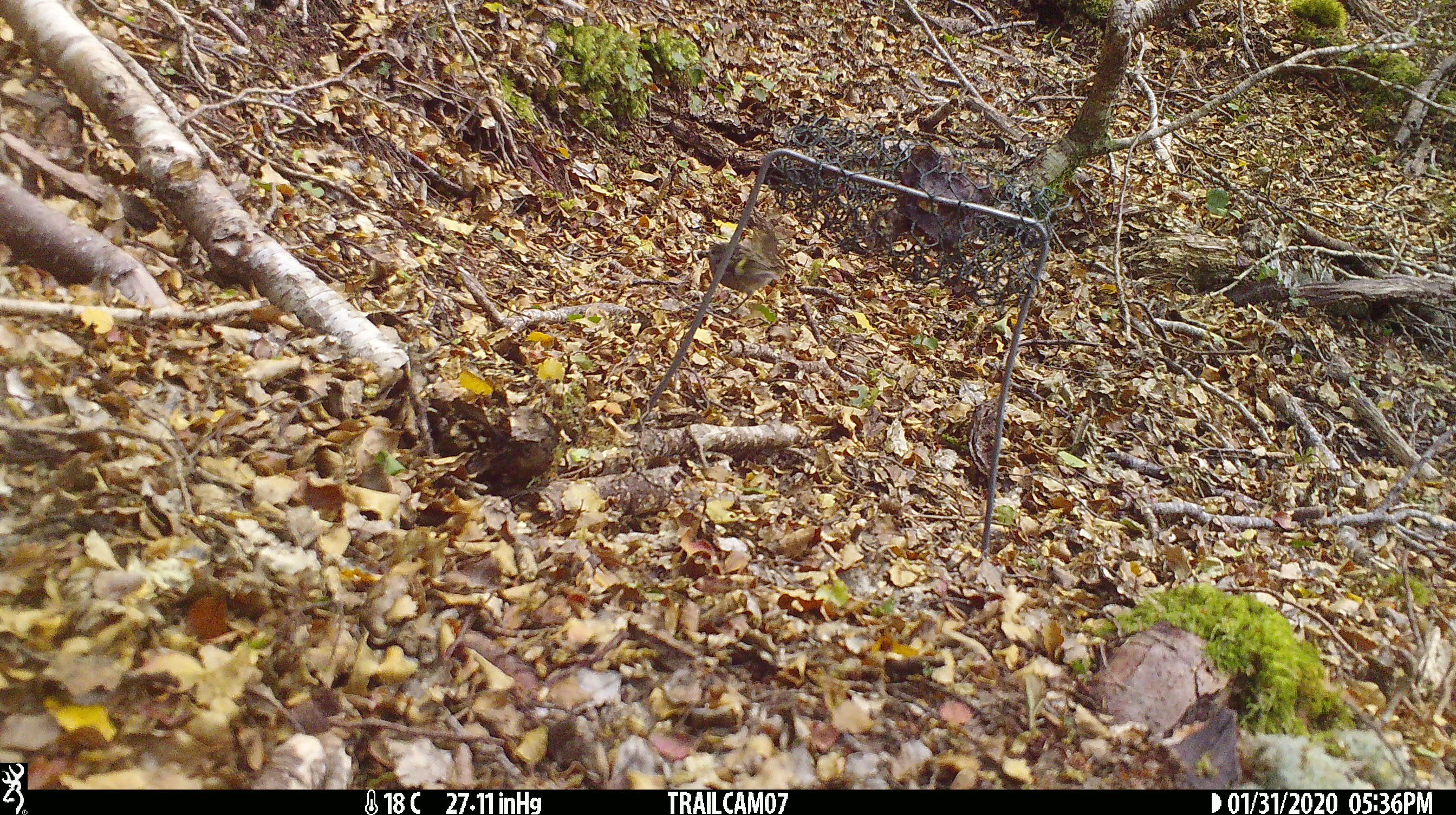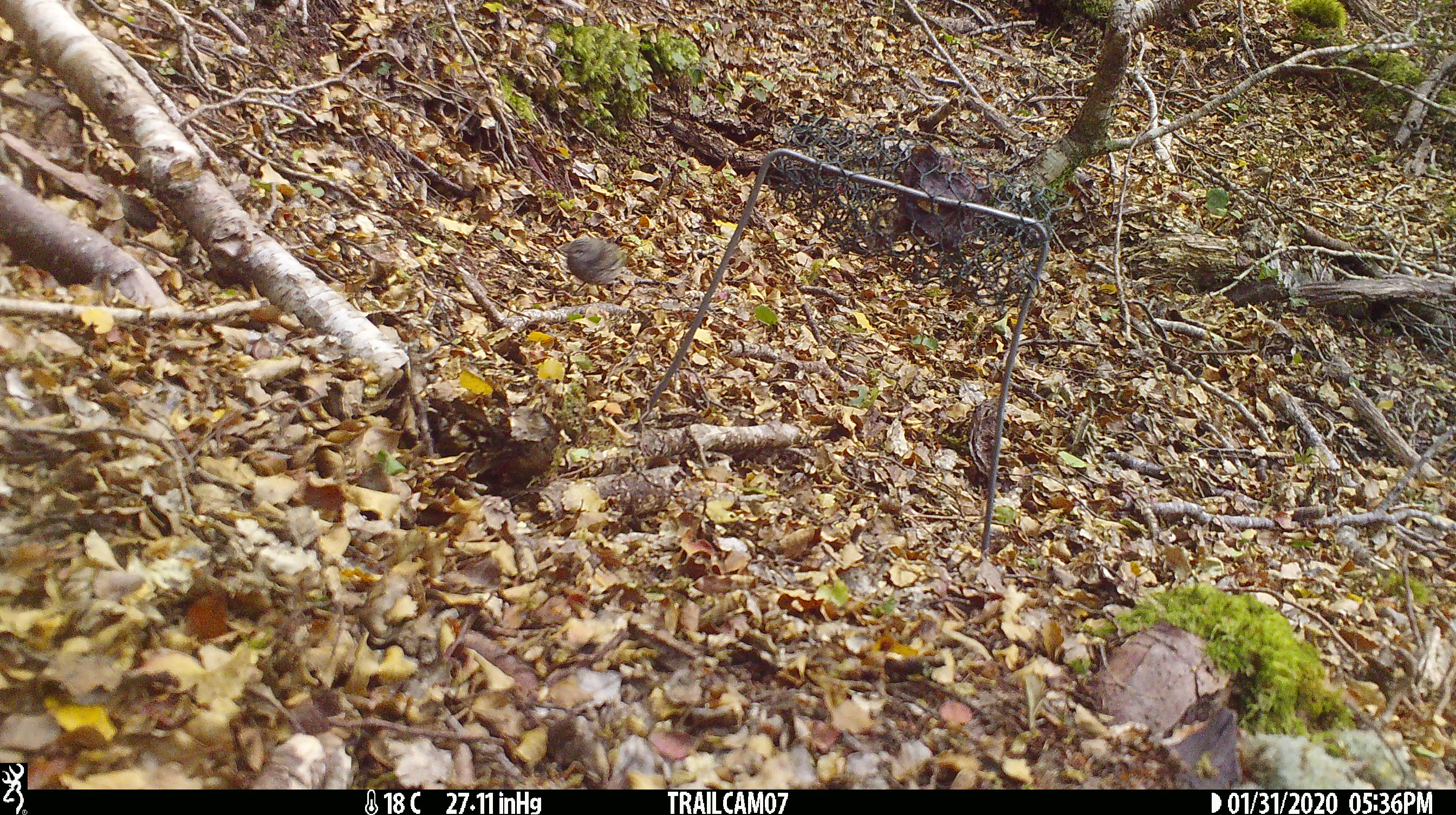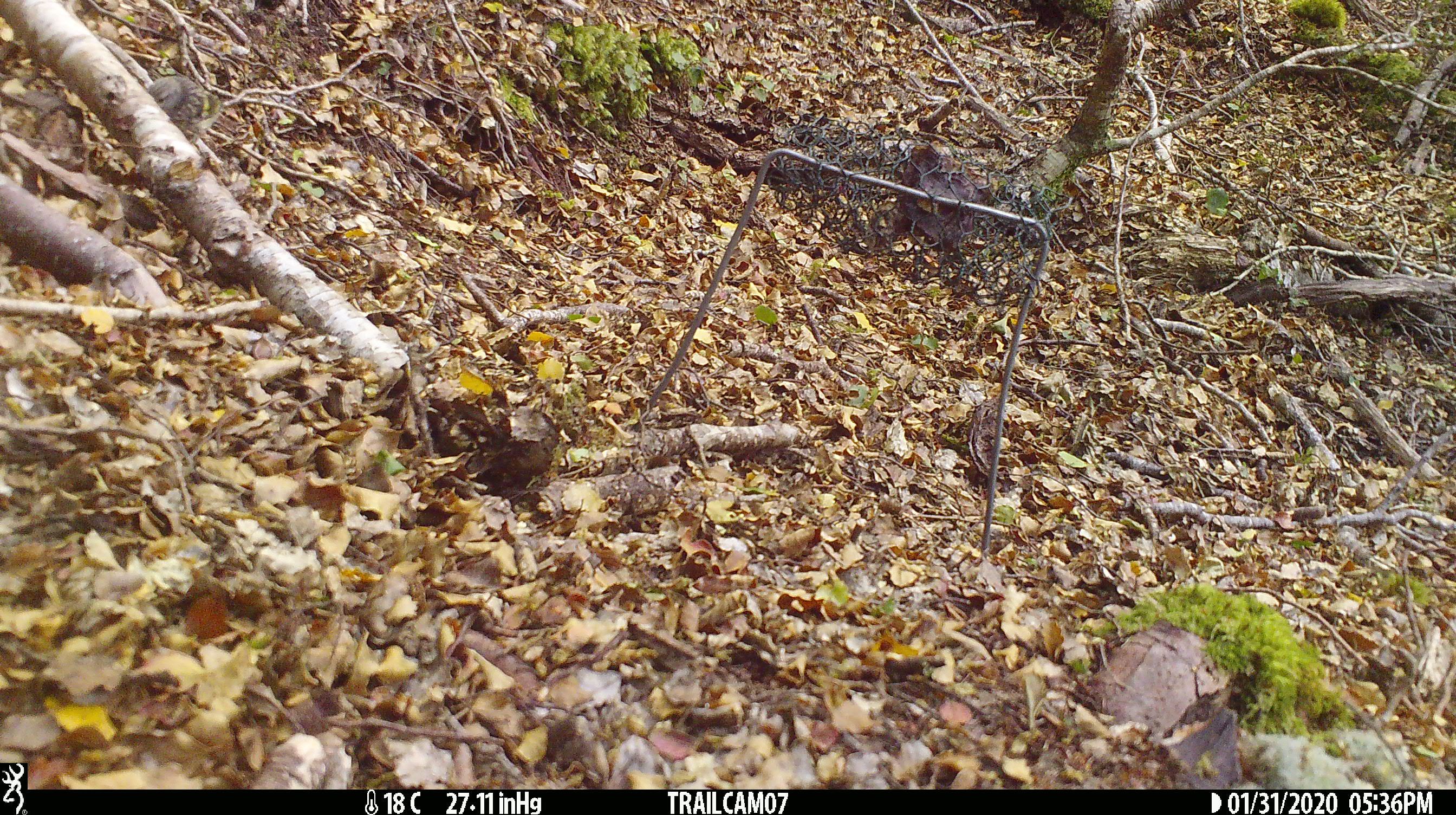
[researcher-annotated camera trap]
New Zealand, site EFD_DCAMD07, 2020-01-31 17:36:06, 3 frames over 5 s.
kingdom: Animalia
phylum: Chordata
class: Aves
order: Passeriformes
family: Acanthisittidae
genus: Acanthisitta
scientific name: Acanthisitta chloris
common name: rifleman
Rifleman (Acanthisitta chloris).